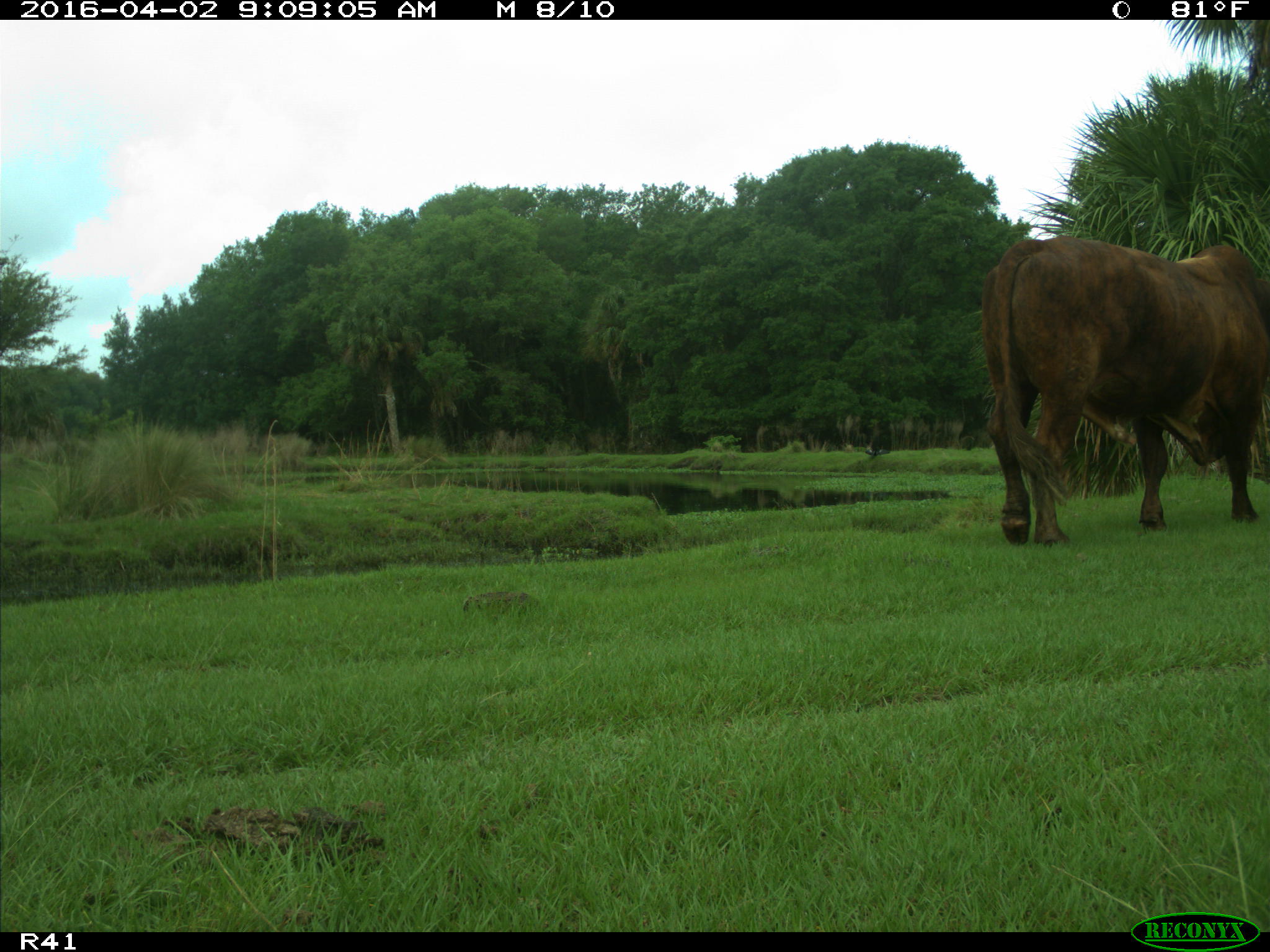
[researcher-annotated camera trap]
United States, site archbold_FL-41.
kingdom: Animalia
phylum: Chordata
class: Mammalia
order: Artiodactyla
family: Bovidae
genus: Bos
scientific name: Bos taurus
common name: domestic cow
Bos taurus (domestic cow).